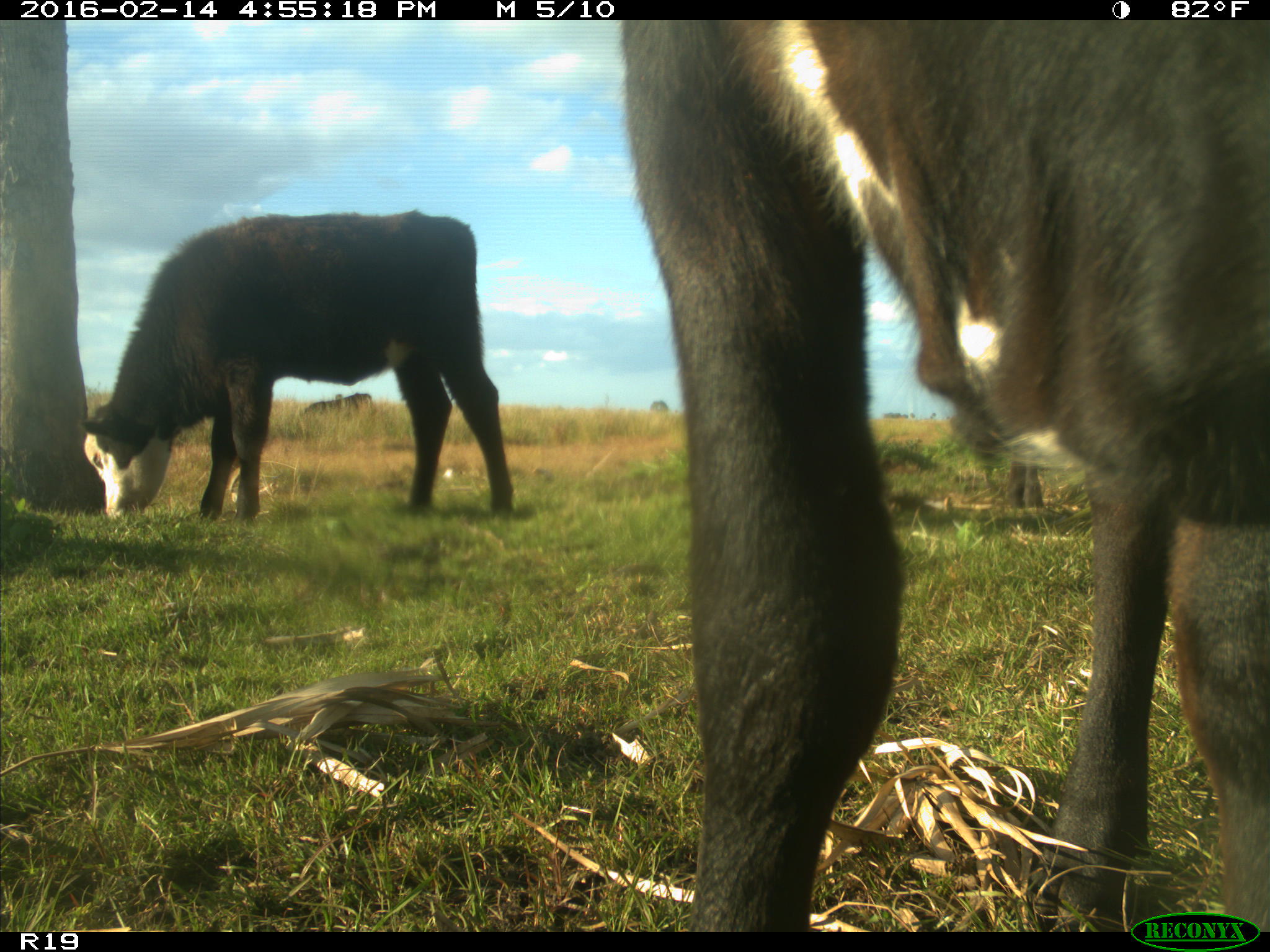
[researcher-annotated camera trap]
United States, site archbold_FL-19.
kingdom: Animalia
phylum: Chordata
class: Mammalia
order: Artiodactyla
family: Bovidae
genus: Bos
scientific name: Bos taurus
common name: domestic cow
Bos taurus (domestic cow).